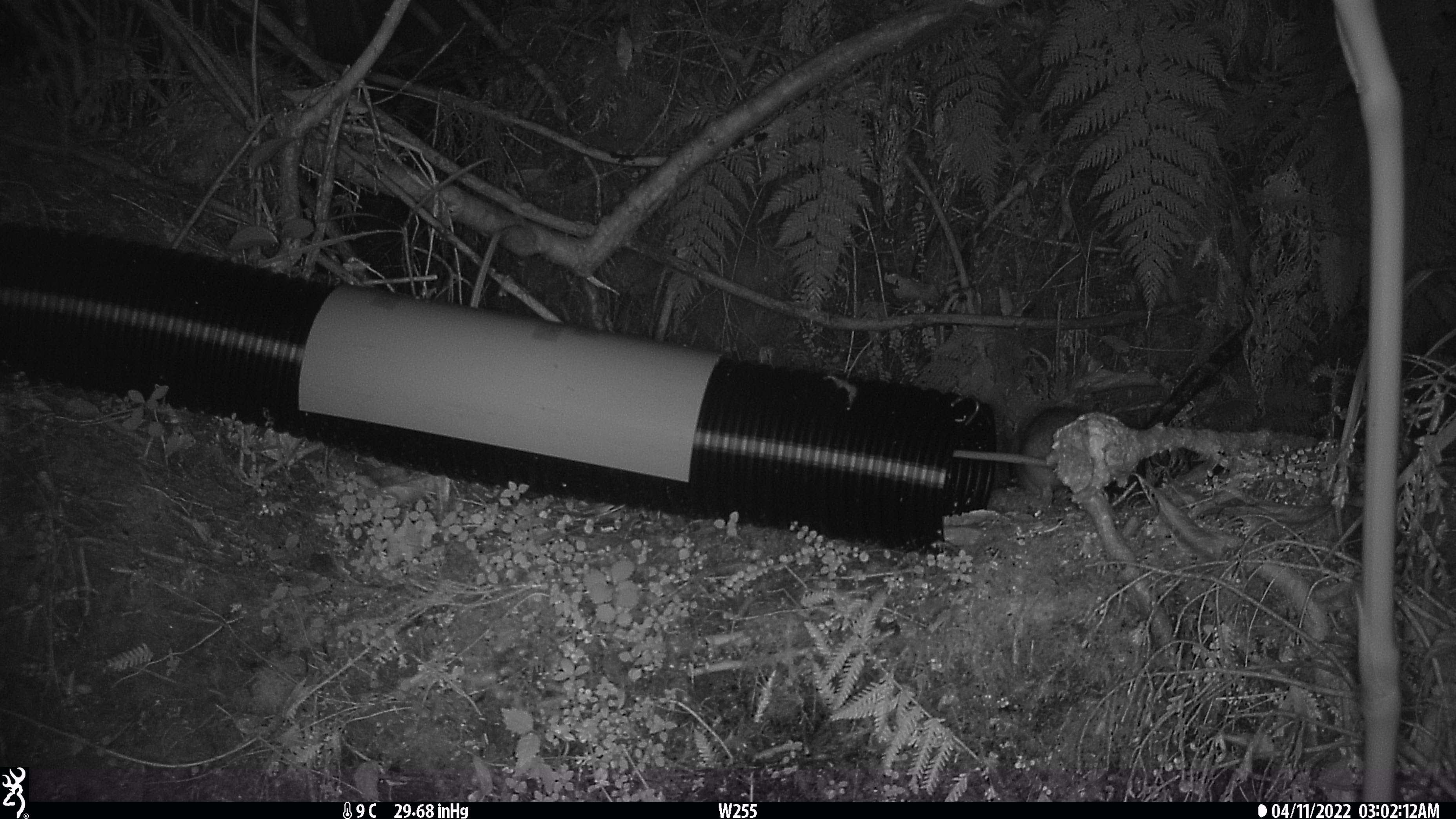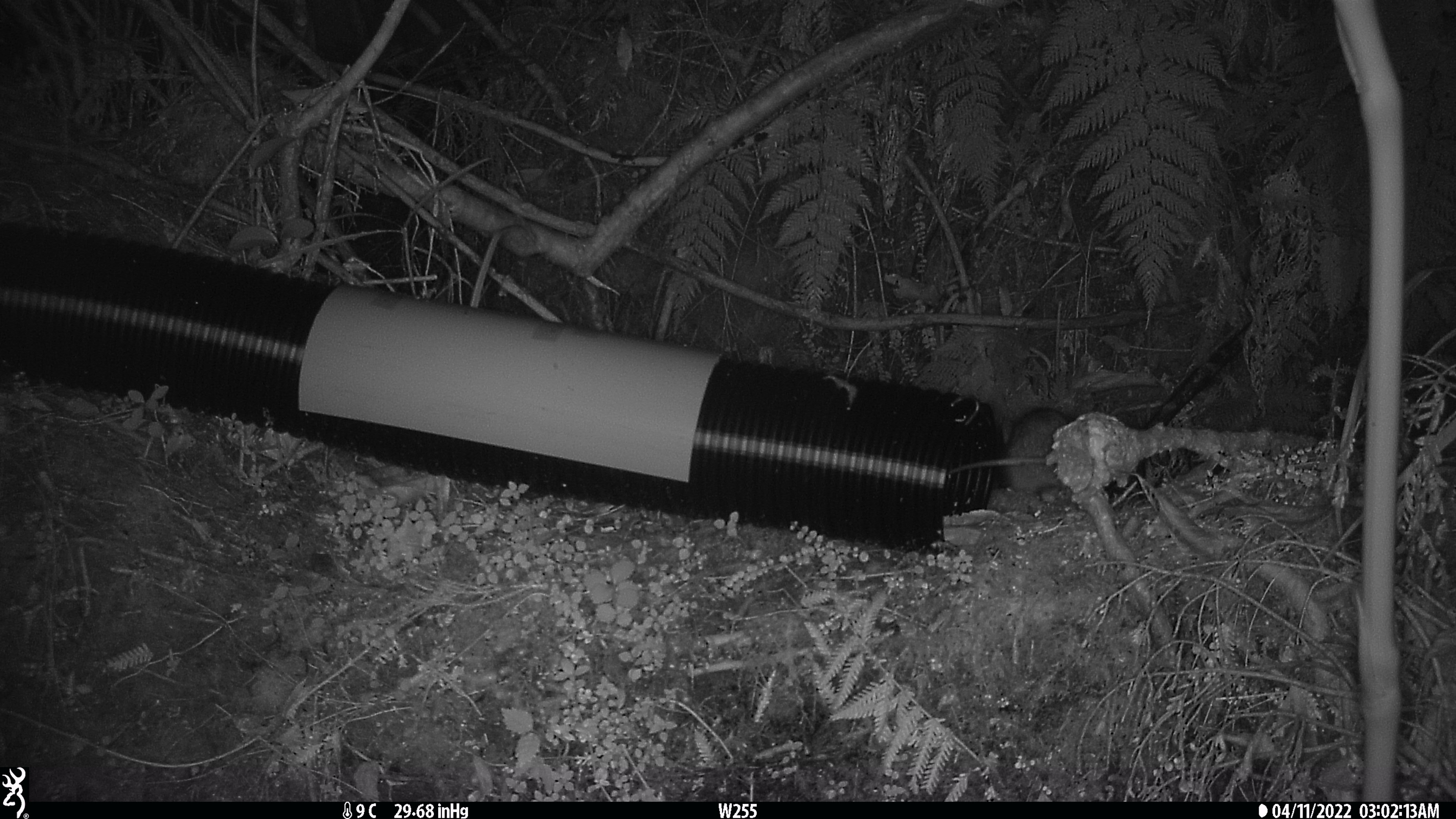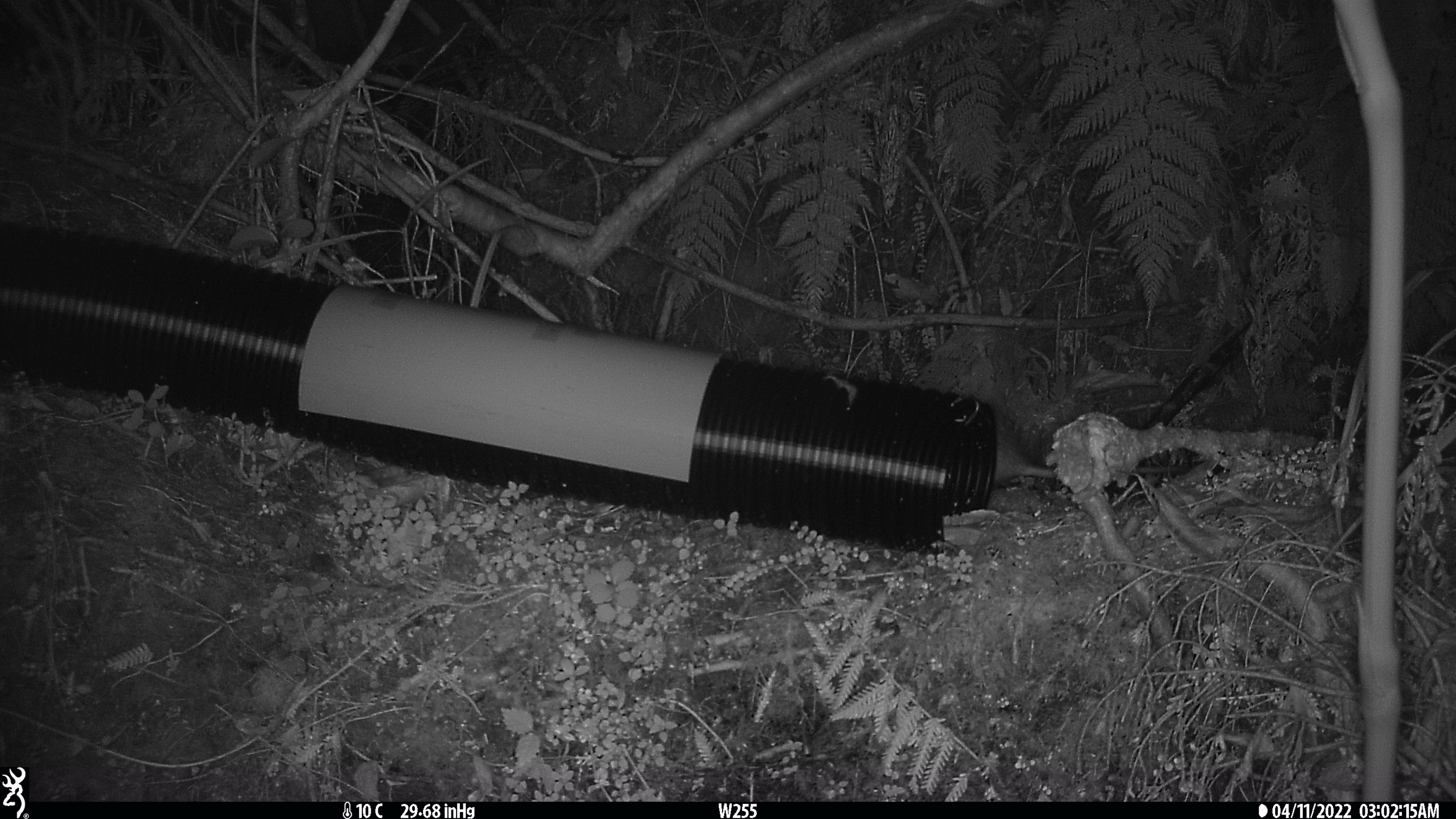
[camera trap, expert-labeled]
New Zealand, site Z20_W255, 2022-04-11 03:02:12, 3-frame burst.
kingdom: Animalia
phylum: Chordata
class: Mammalia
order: Rodentia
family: Muridae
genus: Rattus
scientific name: Rattus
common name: rat